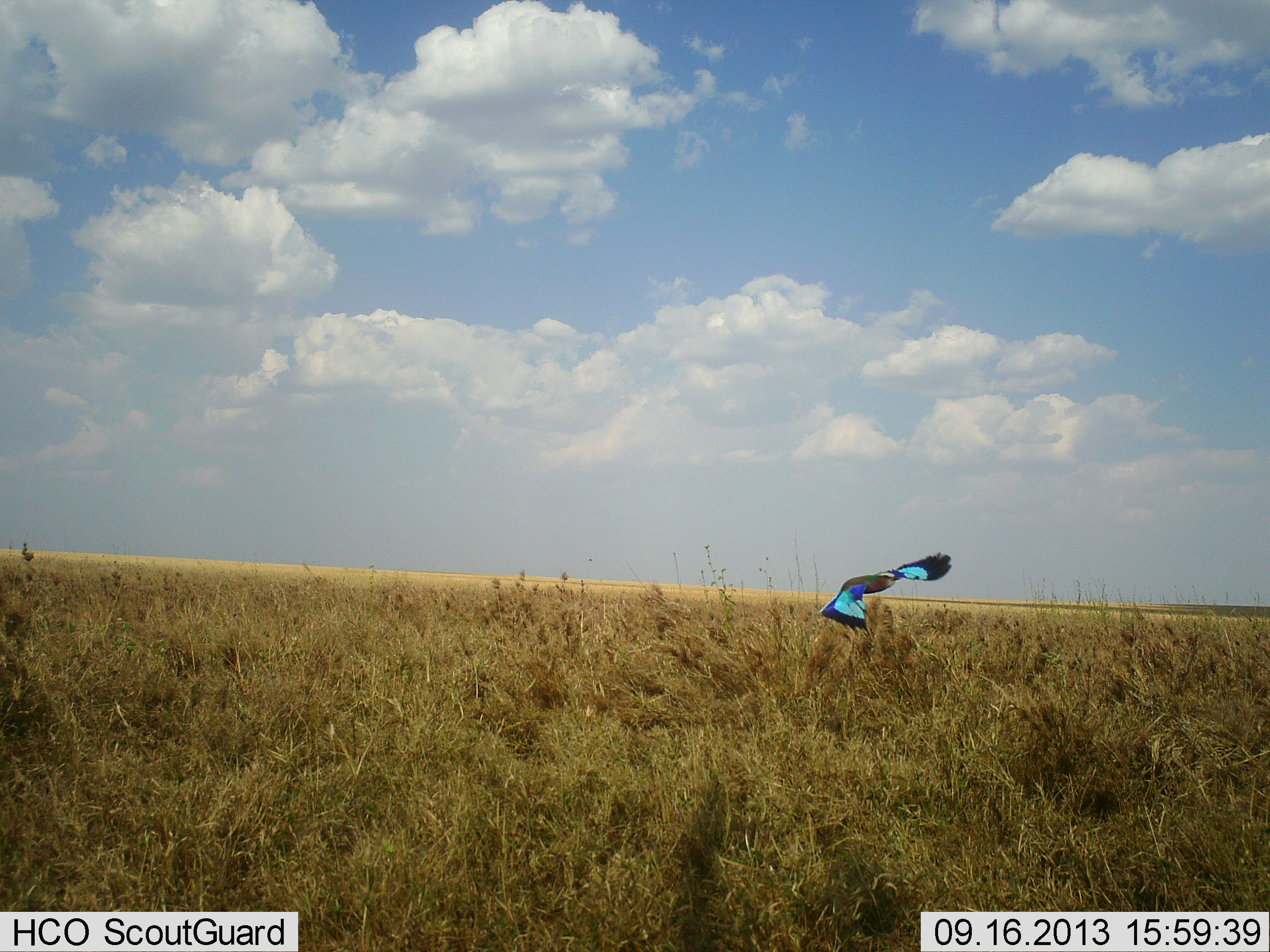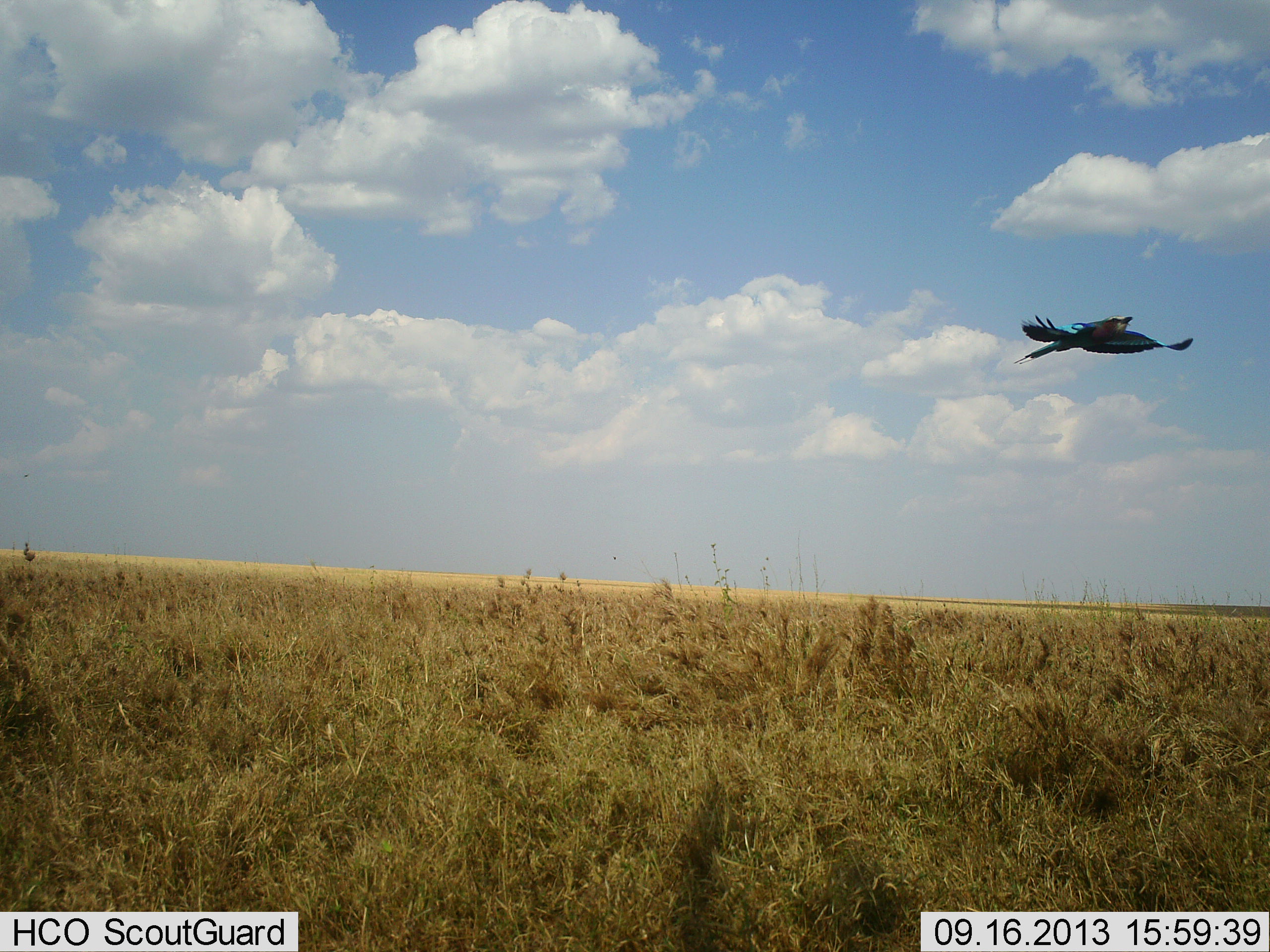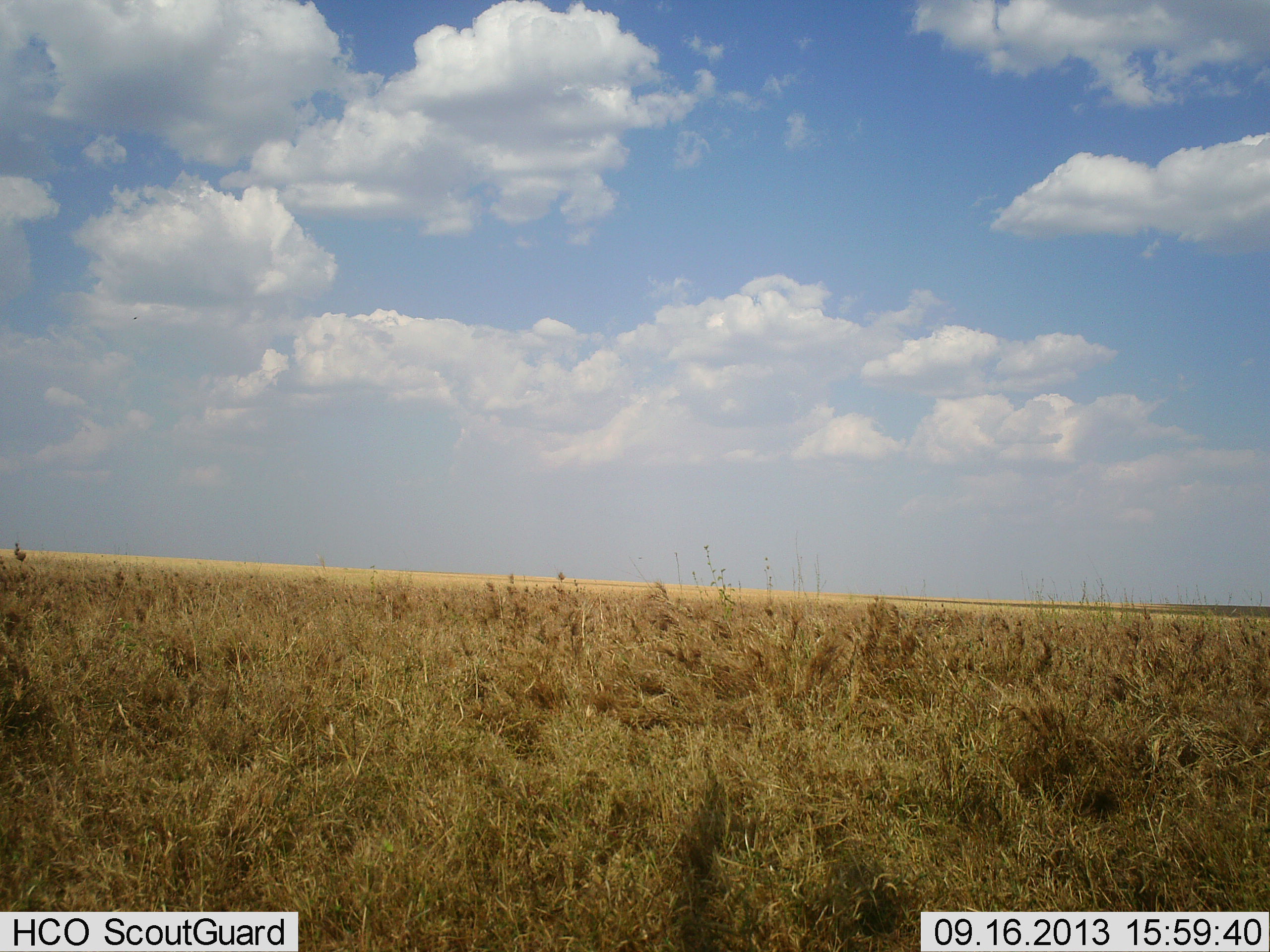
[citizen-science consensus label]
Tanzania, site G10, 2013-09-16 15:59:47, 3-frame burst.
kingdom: Animalia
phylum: Chordata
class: Aves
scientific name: Aves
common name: bird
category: otherbird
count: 1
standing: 0%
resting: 0%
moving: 100%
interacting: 0%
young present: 0%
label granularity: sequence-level